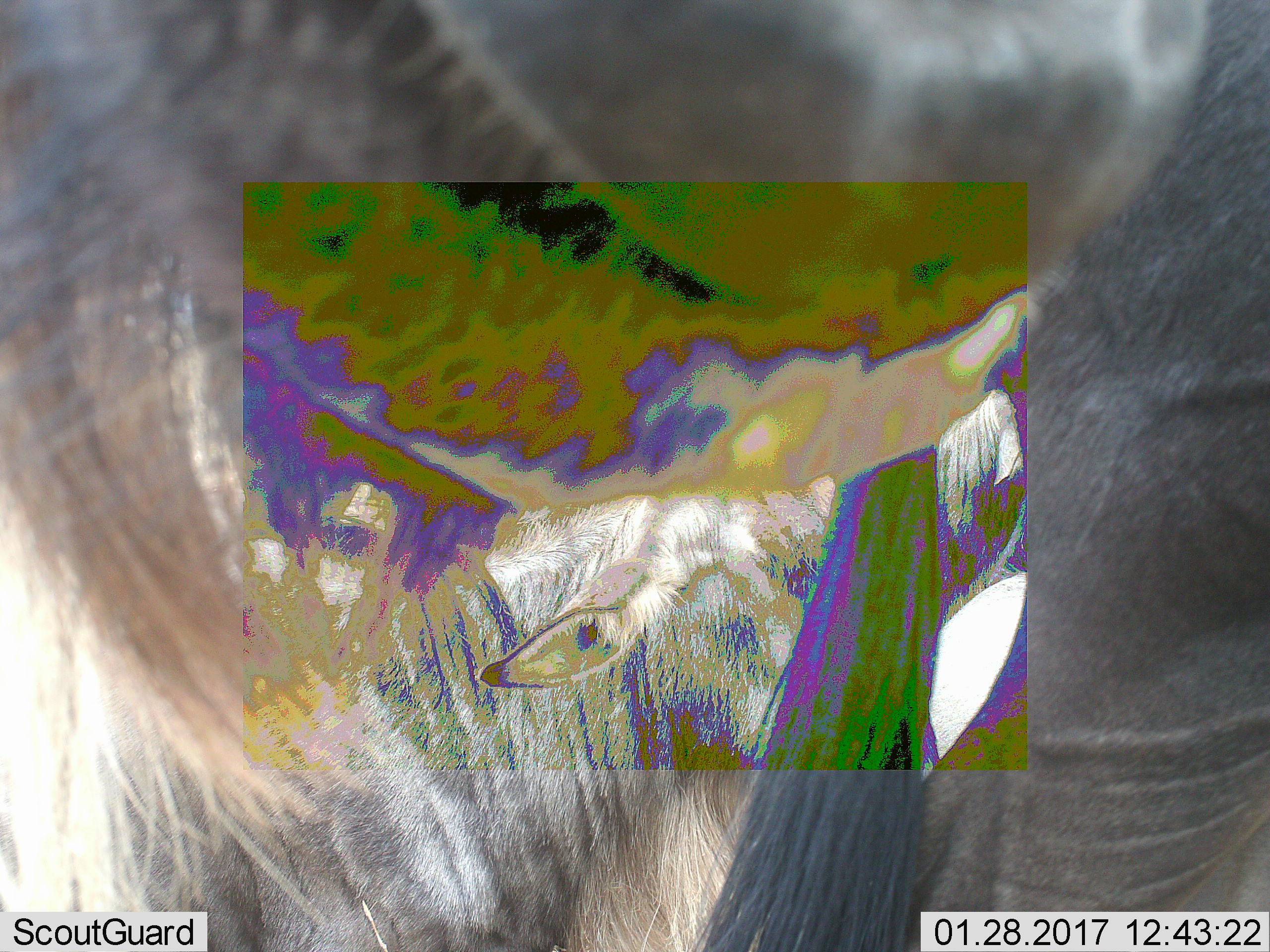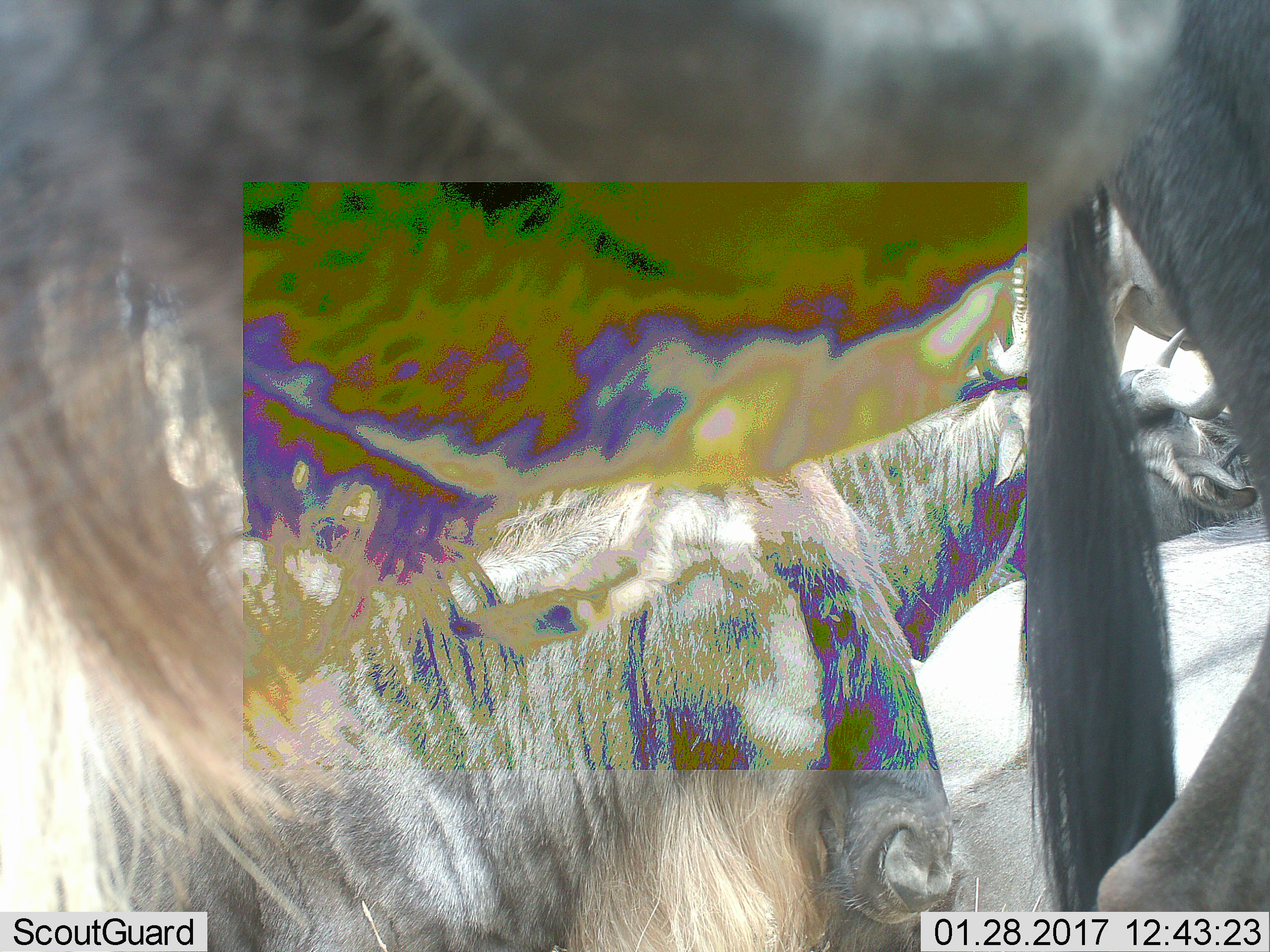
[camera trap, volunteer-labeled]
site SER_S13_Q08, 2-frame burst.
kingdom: Animalia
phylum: Chordata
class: Mammalia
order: Artiodactyla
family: Bovidae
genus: Connochaetes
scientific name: Connochaetes taurinus taurinus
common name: blue wildebeest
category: wildebeestblue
Wildebeestblue (blue wildebeest) (Connochaetes taurinus taurinus), count 4. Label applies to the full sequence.